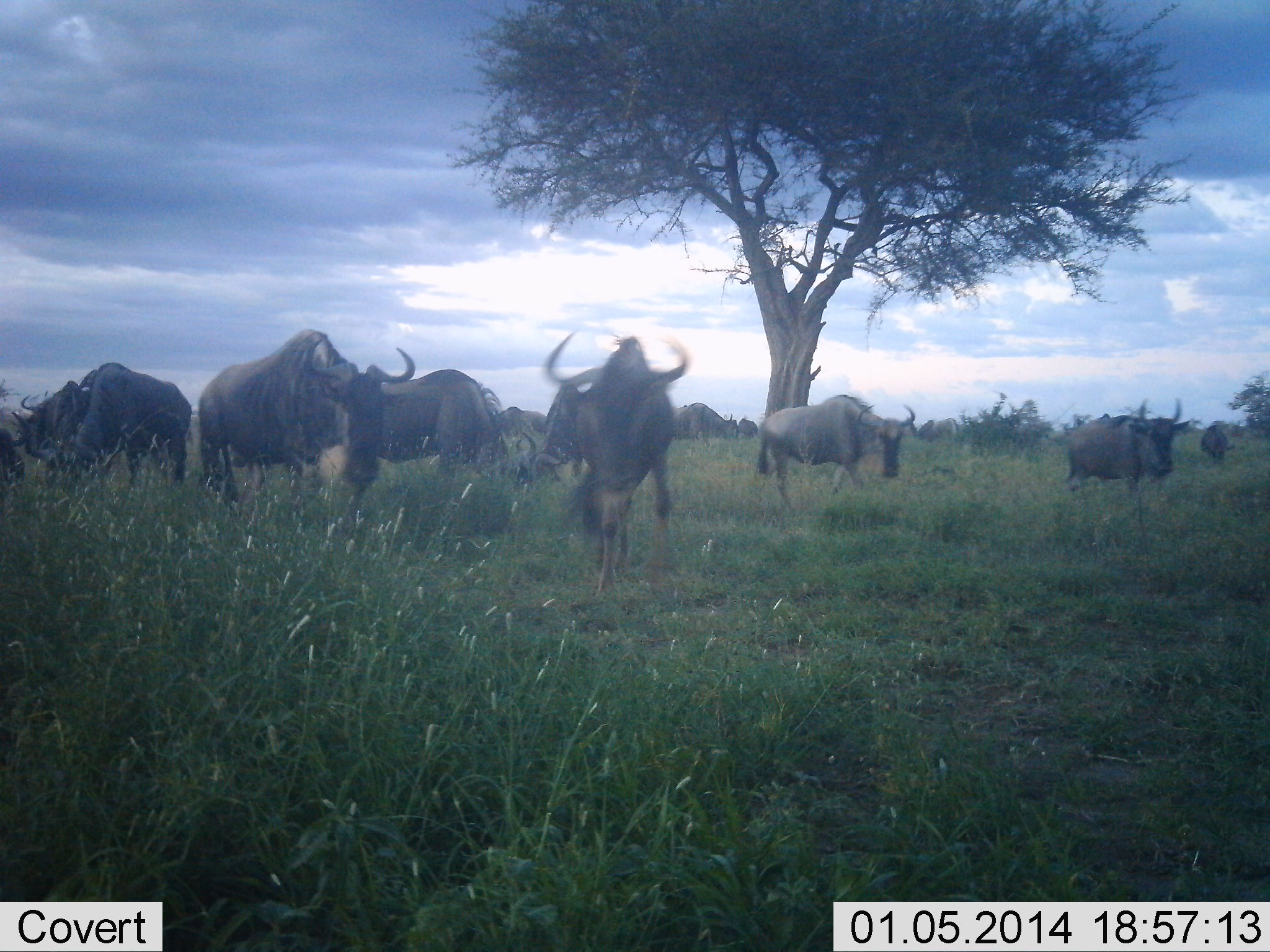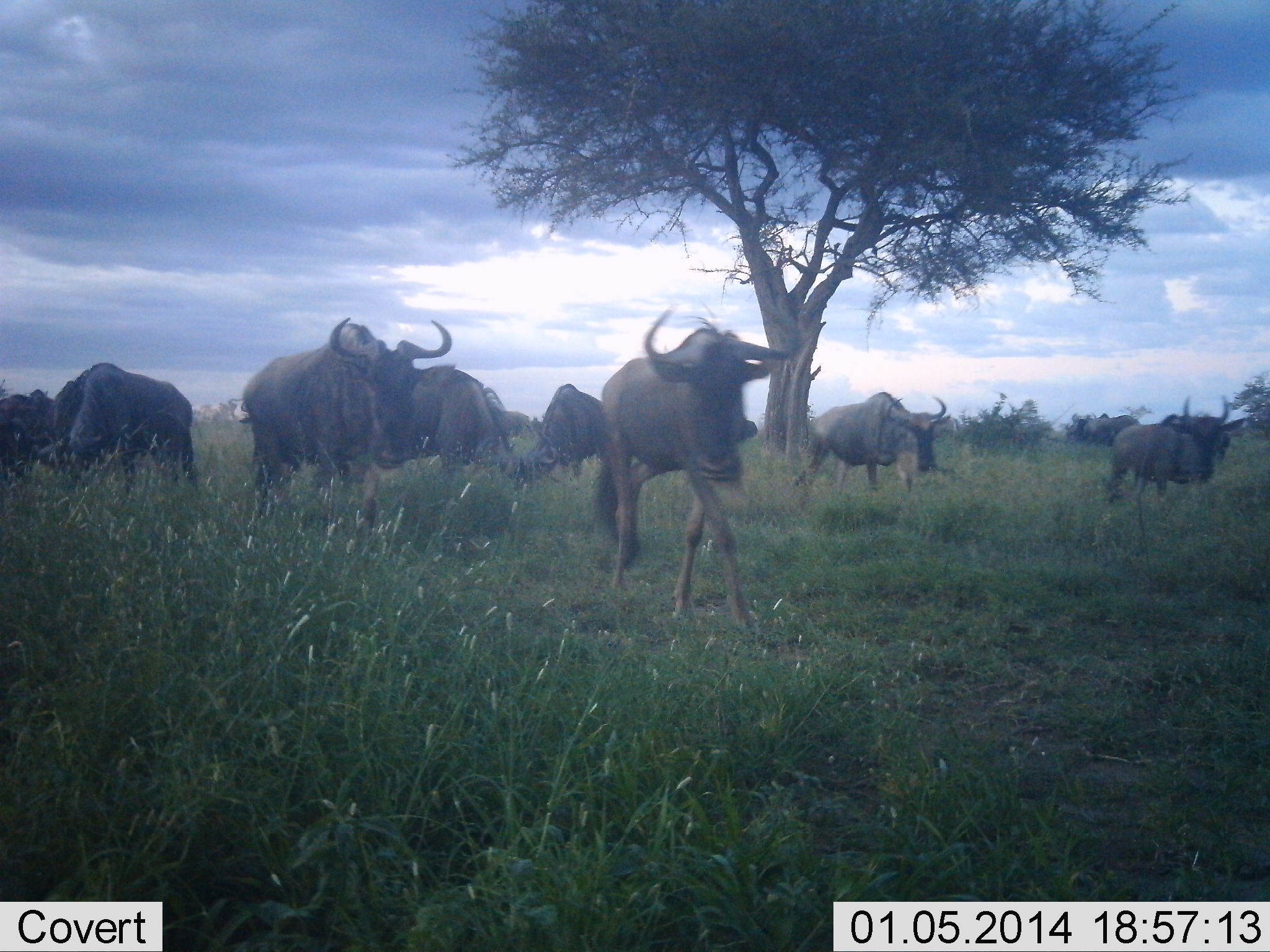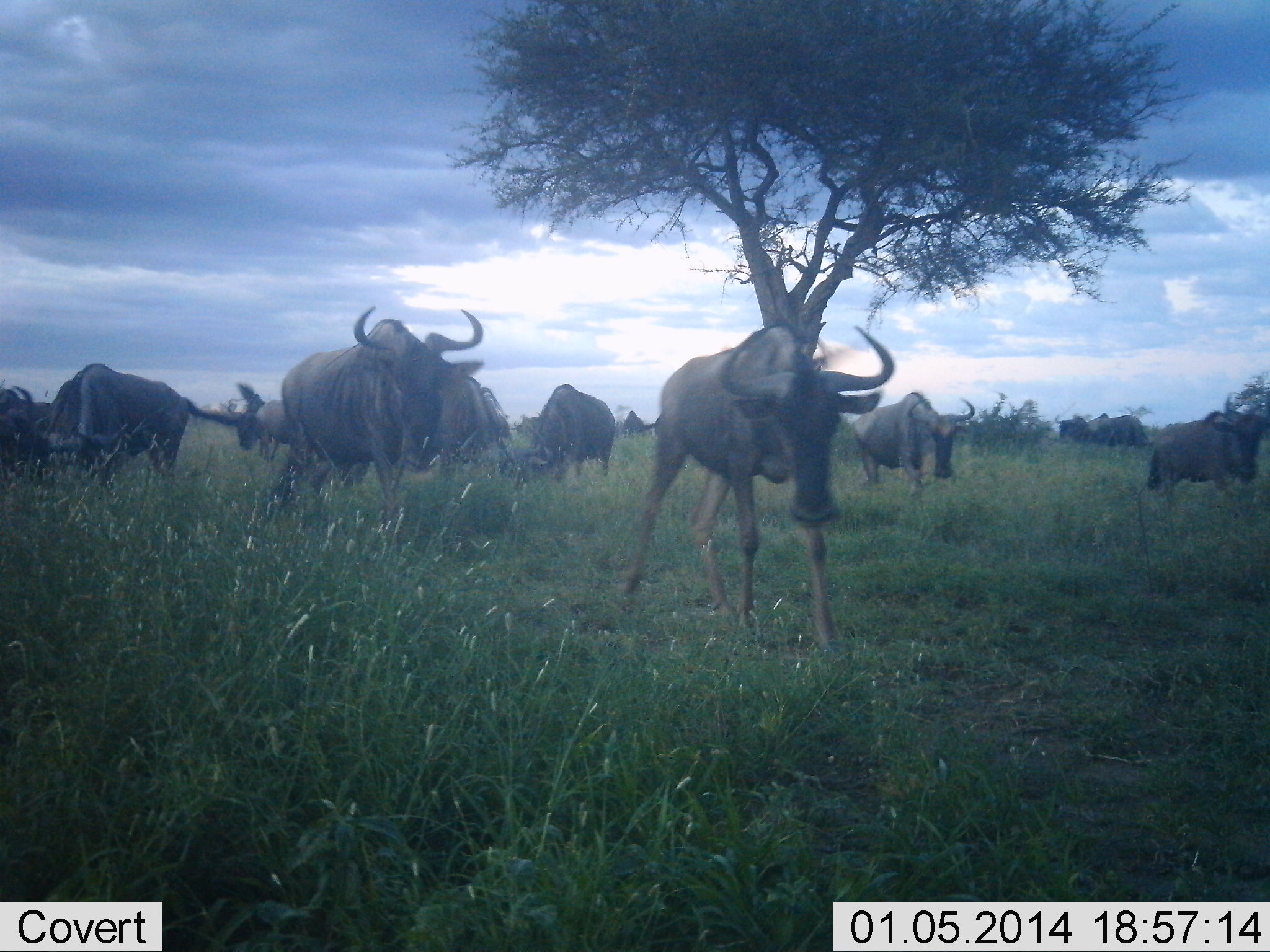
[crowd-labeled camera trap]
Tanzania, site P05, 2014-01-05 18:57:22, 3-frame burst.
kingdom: Animalia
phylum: Chordata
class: Mammalia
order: Artiodactyla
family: Bovidae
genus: Connochaetes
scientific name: Connochaetes taurinus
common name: blue wildebeest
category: wildebeest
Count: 11-50.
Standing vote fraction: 30%.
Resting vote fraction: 0%.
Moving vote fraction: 90%.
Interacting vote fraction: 10%.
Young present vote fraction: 0%.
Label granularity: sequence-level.